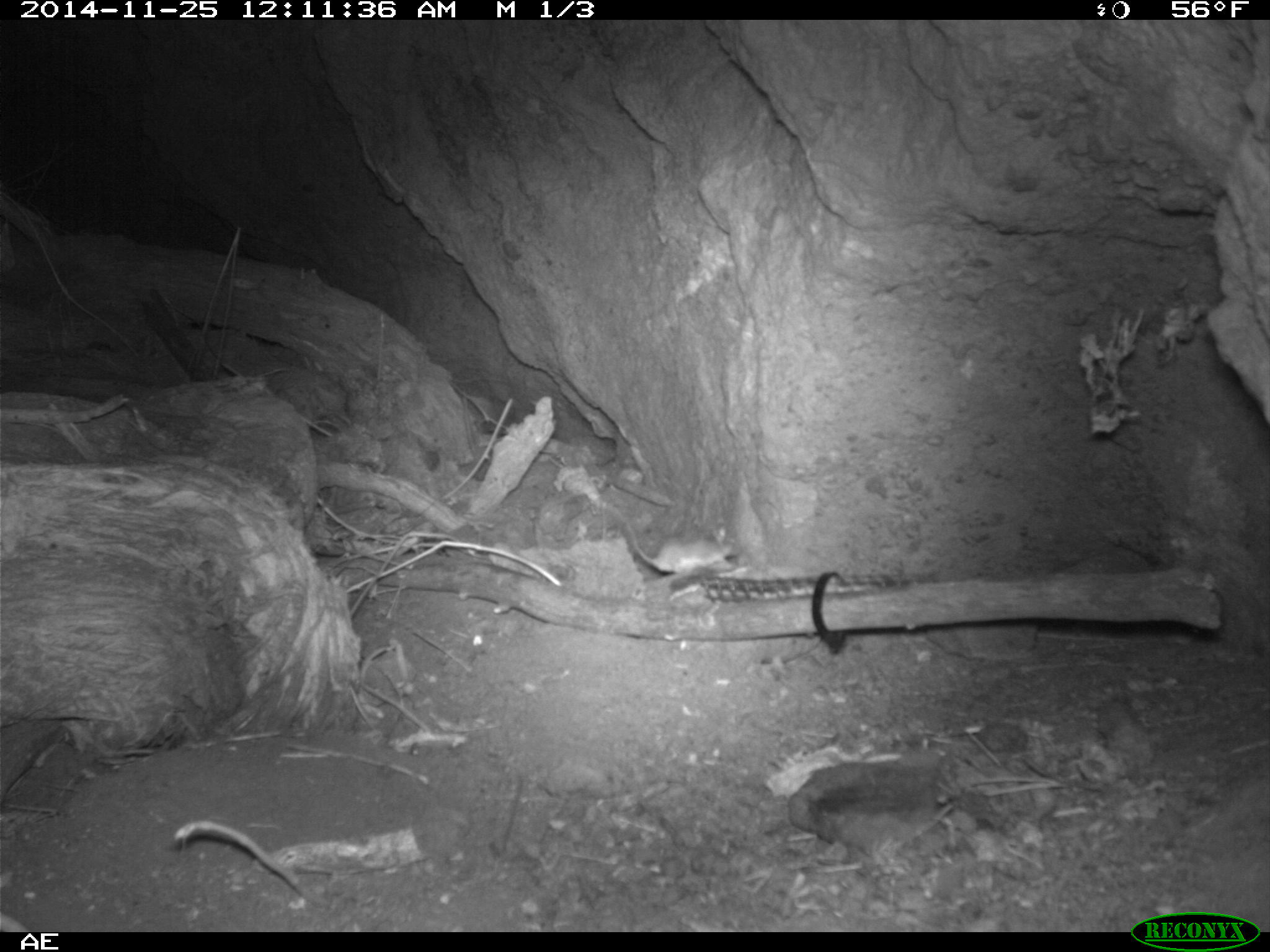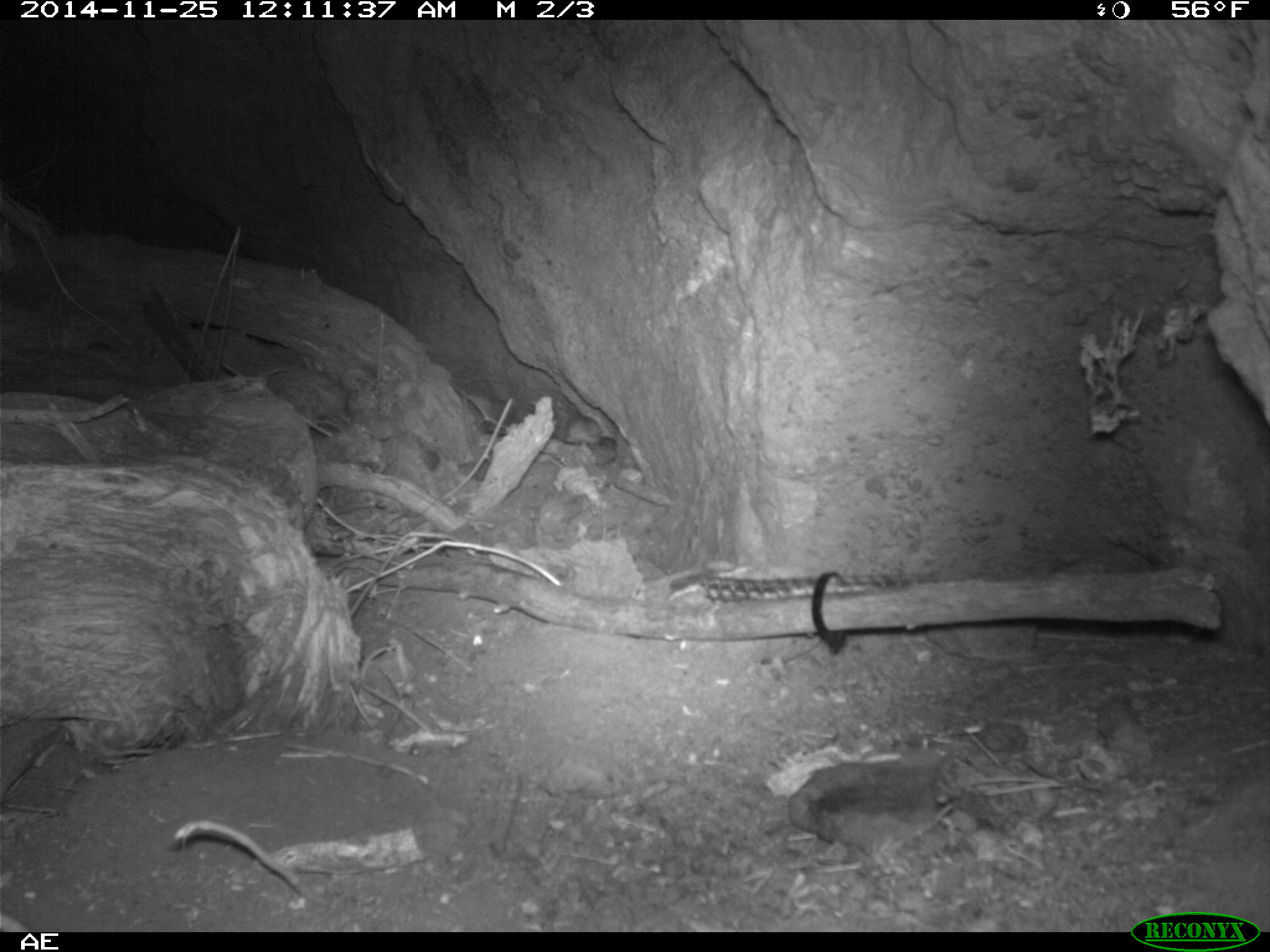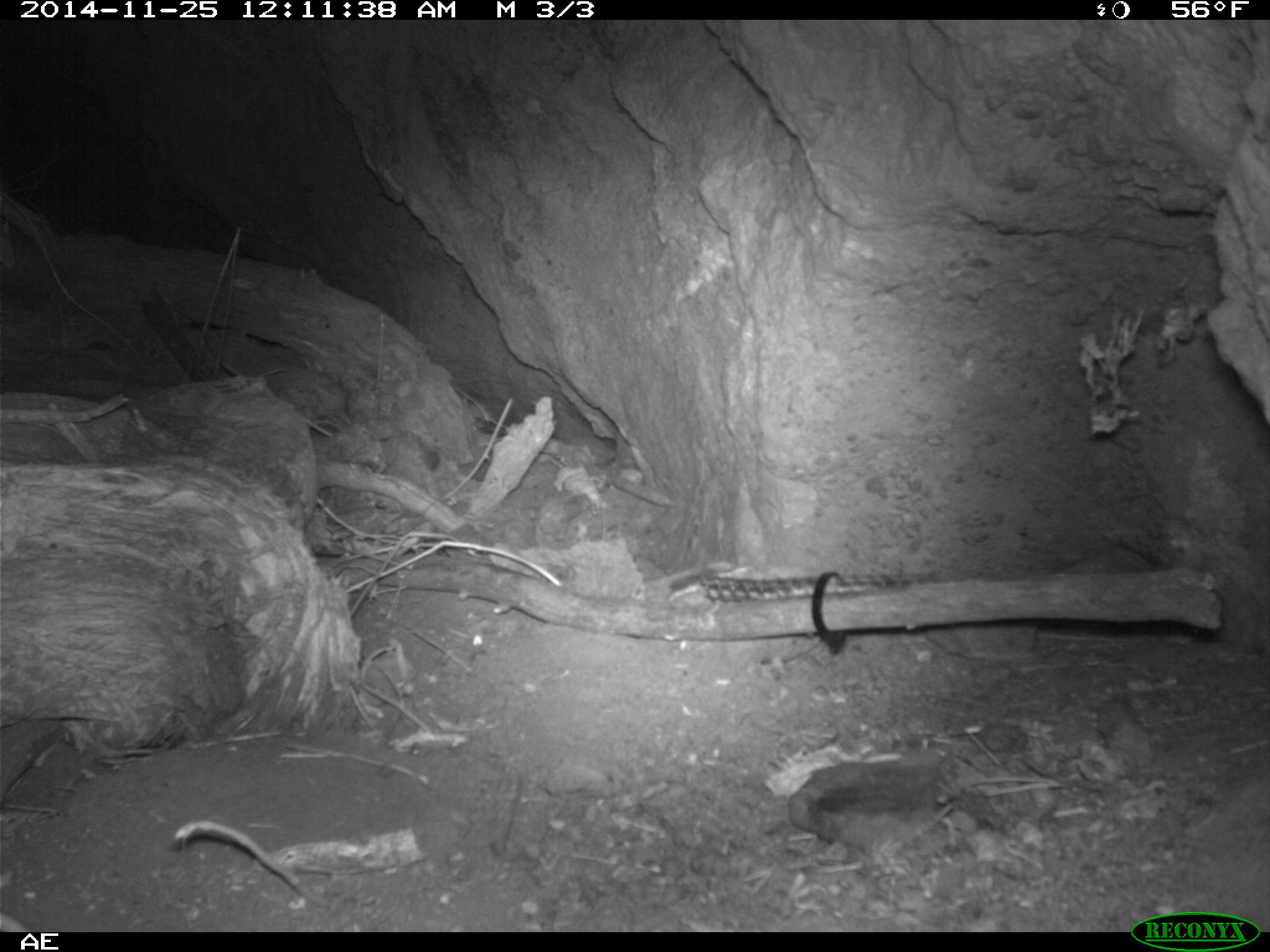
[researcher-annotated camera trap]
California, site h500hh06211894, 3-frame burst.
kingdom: Animalia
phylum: Chordata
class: Mammalia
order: Rodentia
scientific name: Rodentia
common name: rodent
Rodent (Rodentia).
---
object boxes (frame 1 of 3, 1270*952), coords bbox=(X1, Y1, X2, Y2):
rodent: bbox=(627, 525, 732, 575)